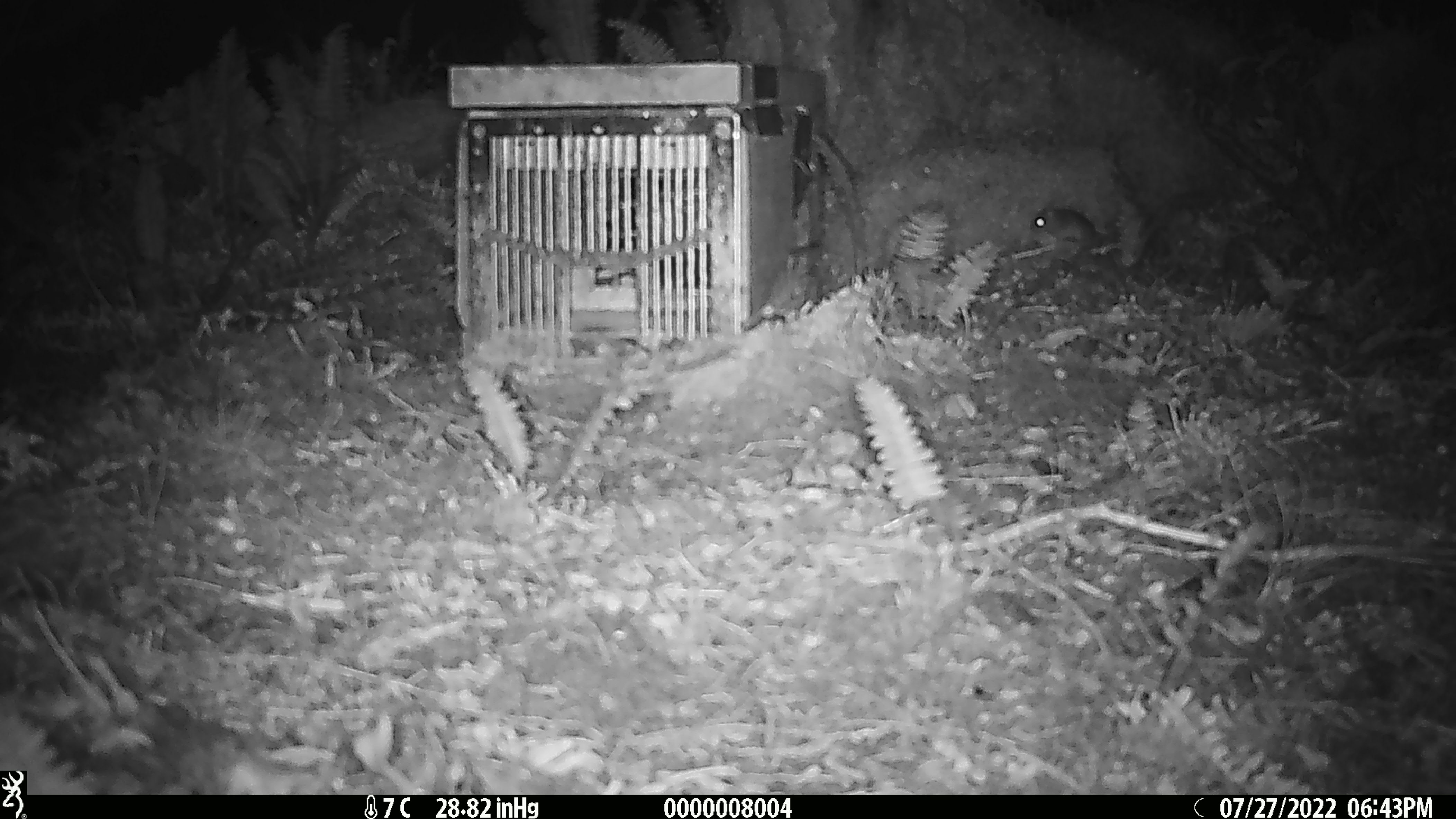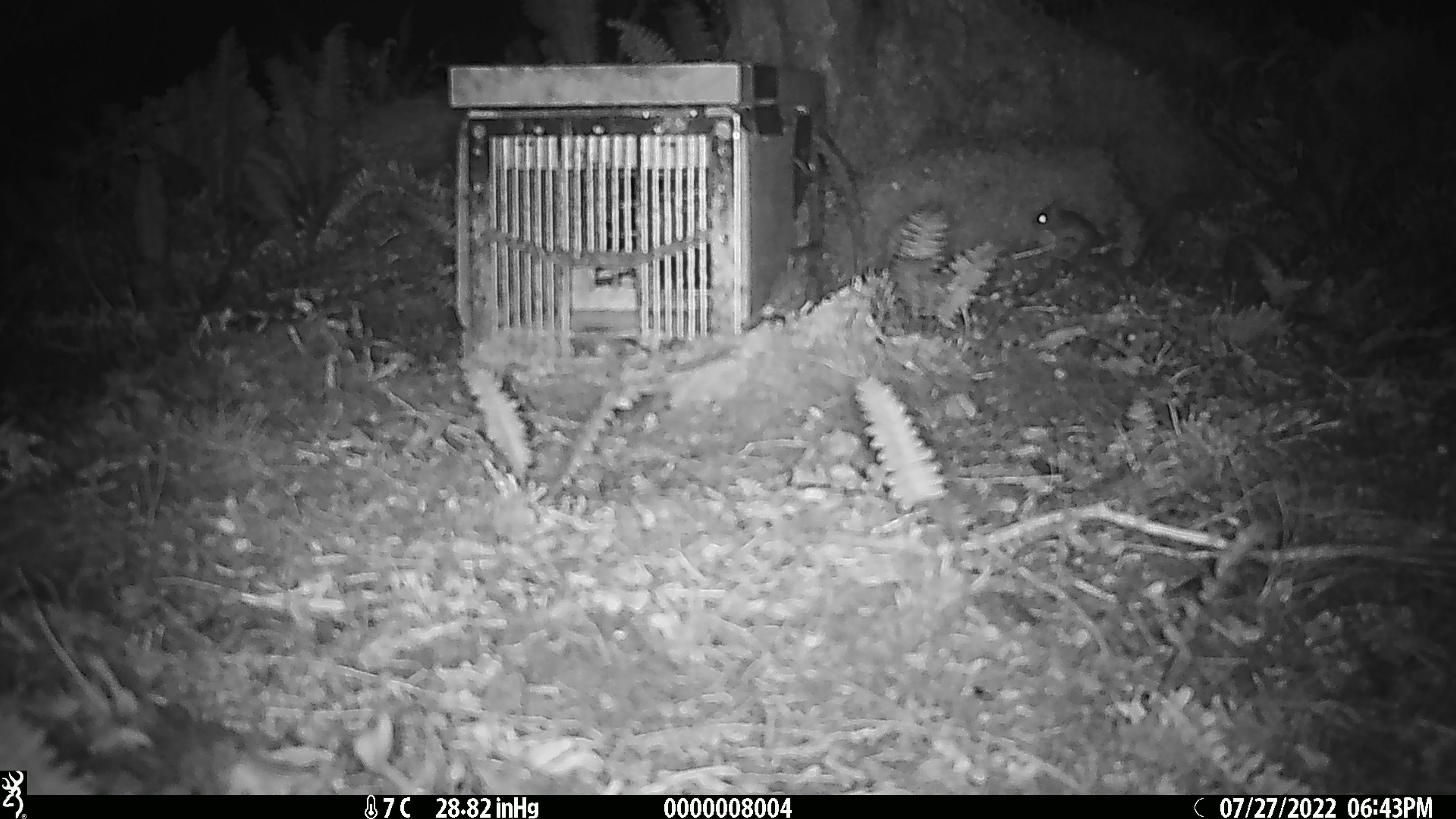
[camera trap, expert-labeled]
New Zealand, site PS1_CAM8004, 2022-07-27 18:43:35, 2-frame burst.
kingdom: Animalia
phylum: Chordata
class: Mammalia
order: Rodentia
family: Muridae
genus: Mus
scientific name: Mus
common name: mouse